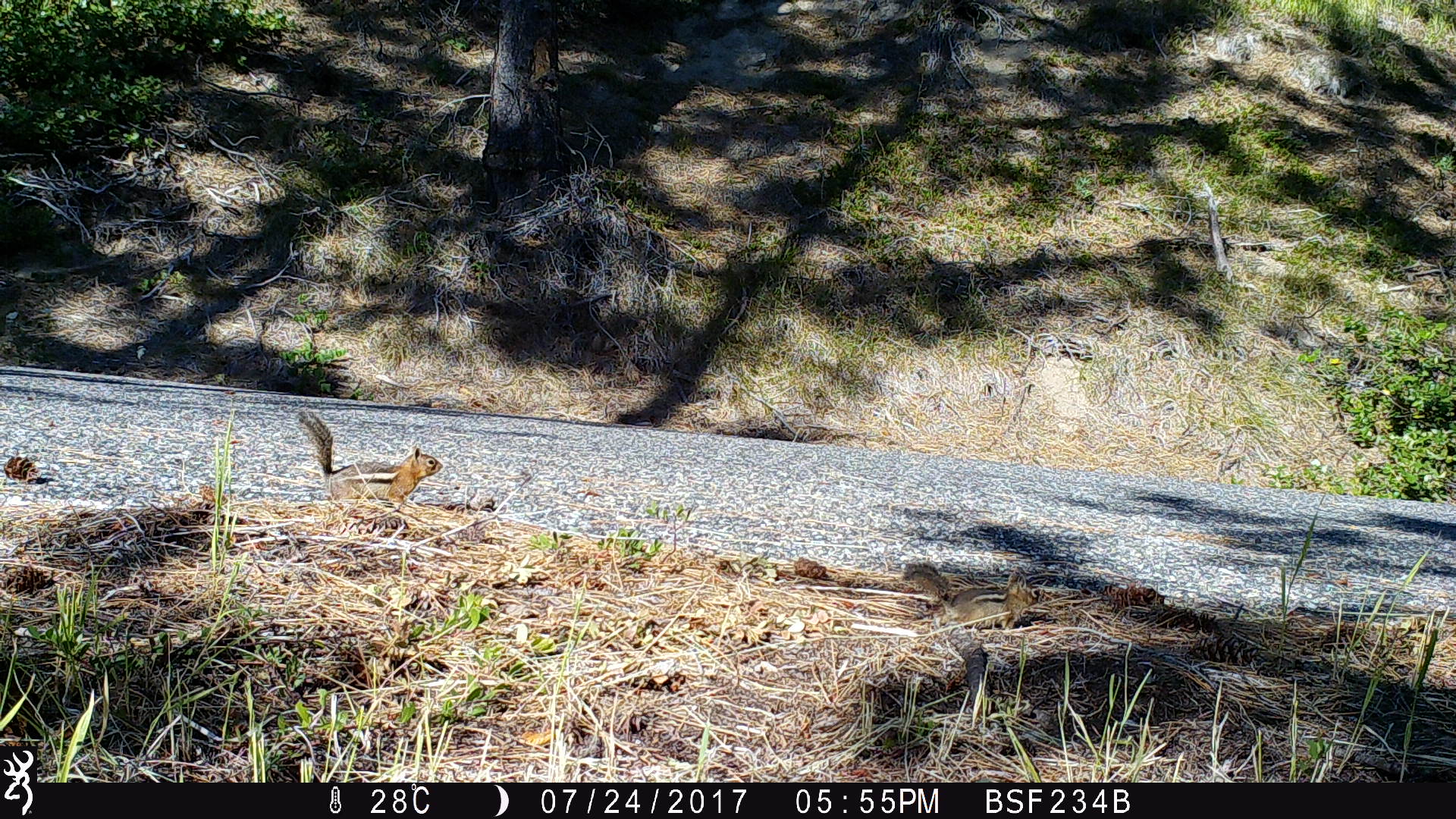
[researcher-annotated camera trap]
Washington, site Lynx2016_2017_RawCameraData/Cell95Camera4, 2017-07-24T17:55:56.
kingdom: Animalia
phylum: Chordata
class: Mammalia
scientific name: Mammalia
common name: small mammal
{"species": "small mammal (Mammalia)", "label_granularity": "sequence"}